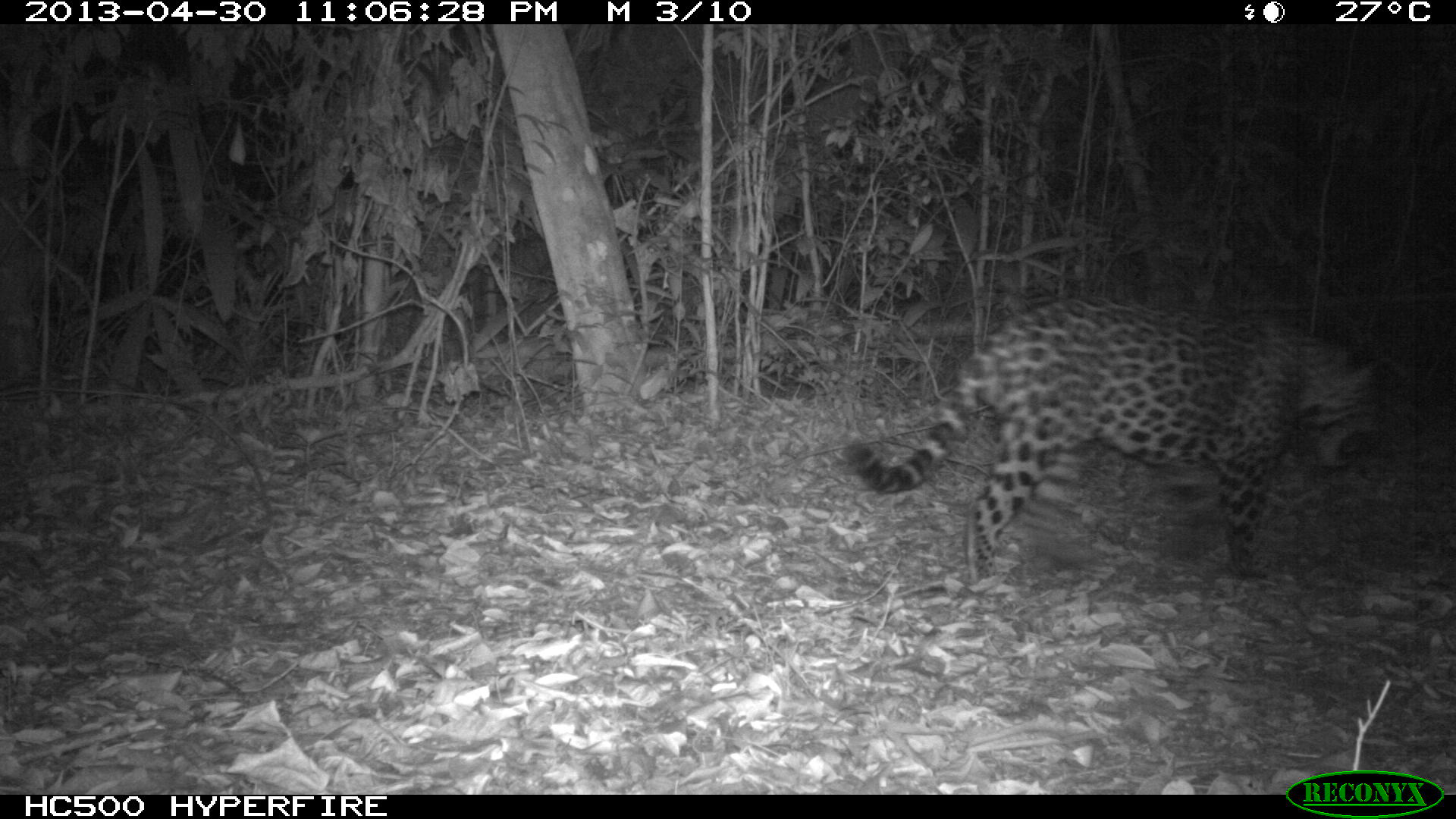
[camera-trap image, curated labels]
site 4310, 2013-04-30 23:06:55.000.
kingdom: Animalia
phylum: Chordata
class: Mammalia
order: Carnivora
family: Felidae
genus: Panthera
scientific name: Panthera onca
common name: jaguar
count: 1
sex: male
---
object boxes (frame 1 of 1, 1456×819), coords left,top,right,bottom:
panthera onca: 835,289,1394,585